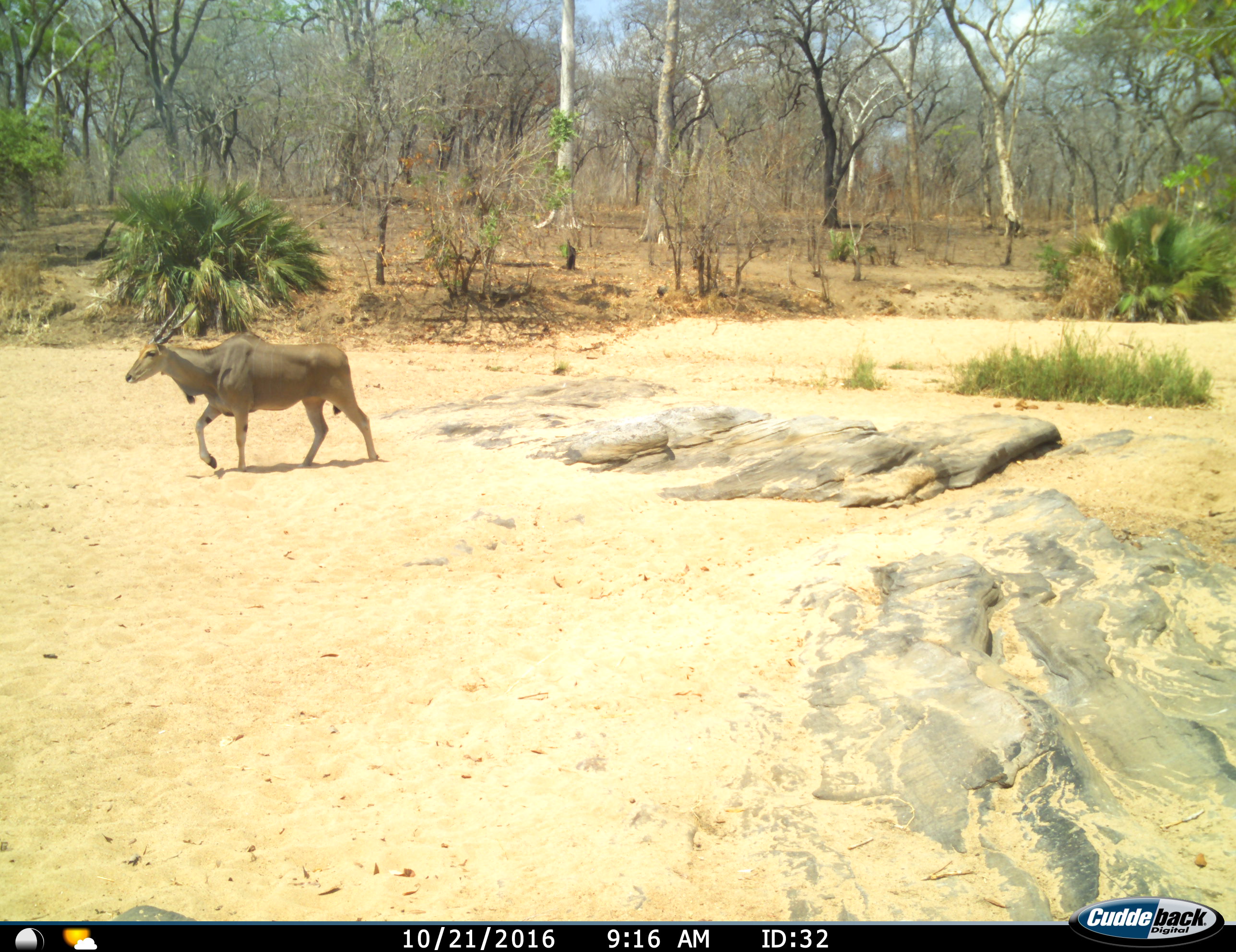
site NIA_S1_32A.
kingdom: Animalia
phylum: Chordata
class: Mammalia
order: Artiodactyla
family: Bovidae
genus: Tragelaphus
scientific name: Tragelaphus oryx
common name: eland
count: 1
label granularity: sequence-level